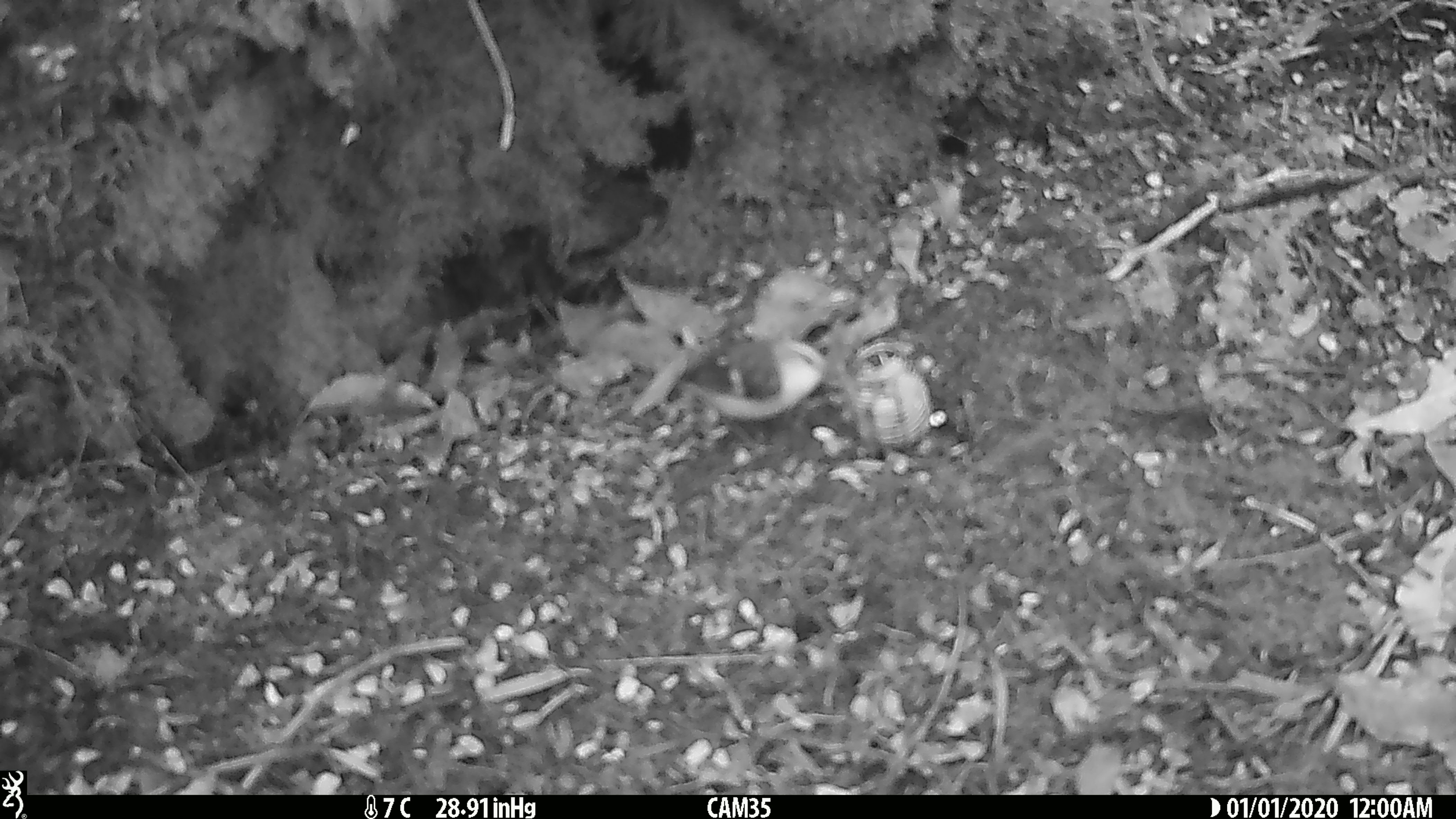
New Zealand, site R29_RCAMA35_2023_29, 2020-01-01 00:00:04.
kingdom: Animalia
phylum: Chordata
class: Aves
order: Passeriformes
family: Acanthisittidae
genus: Acanthisitta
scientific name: Acanthisitta chloris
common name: rifleman